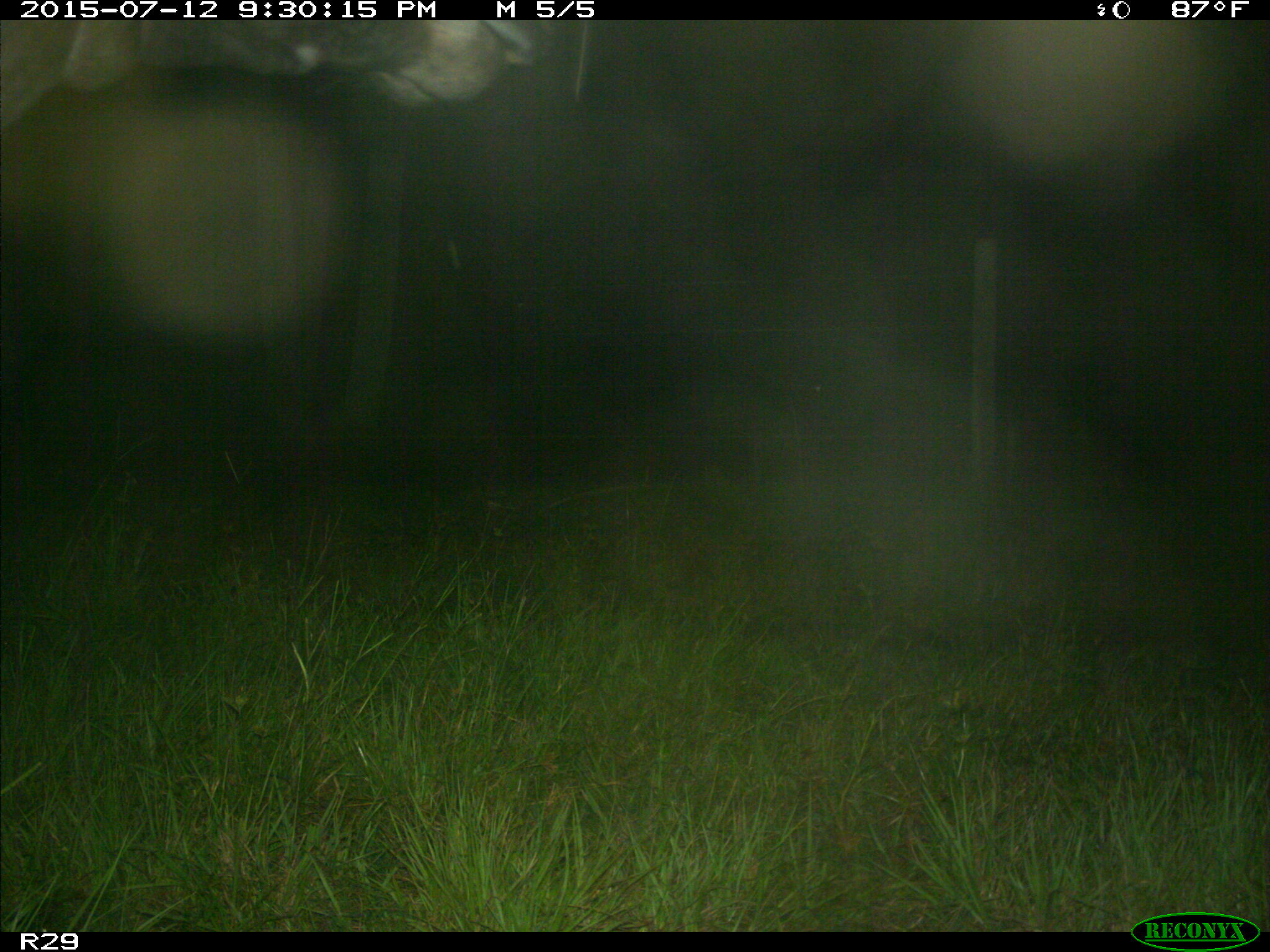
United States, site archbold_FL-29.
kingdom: Animalia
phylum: Chordata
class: Mammalia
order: Artiodactyla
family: Bovidae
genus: Bos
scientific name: Bos taurus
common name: domestic cow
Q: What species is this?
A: Bos taurus (domestic cow).